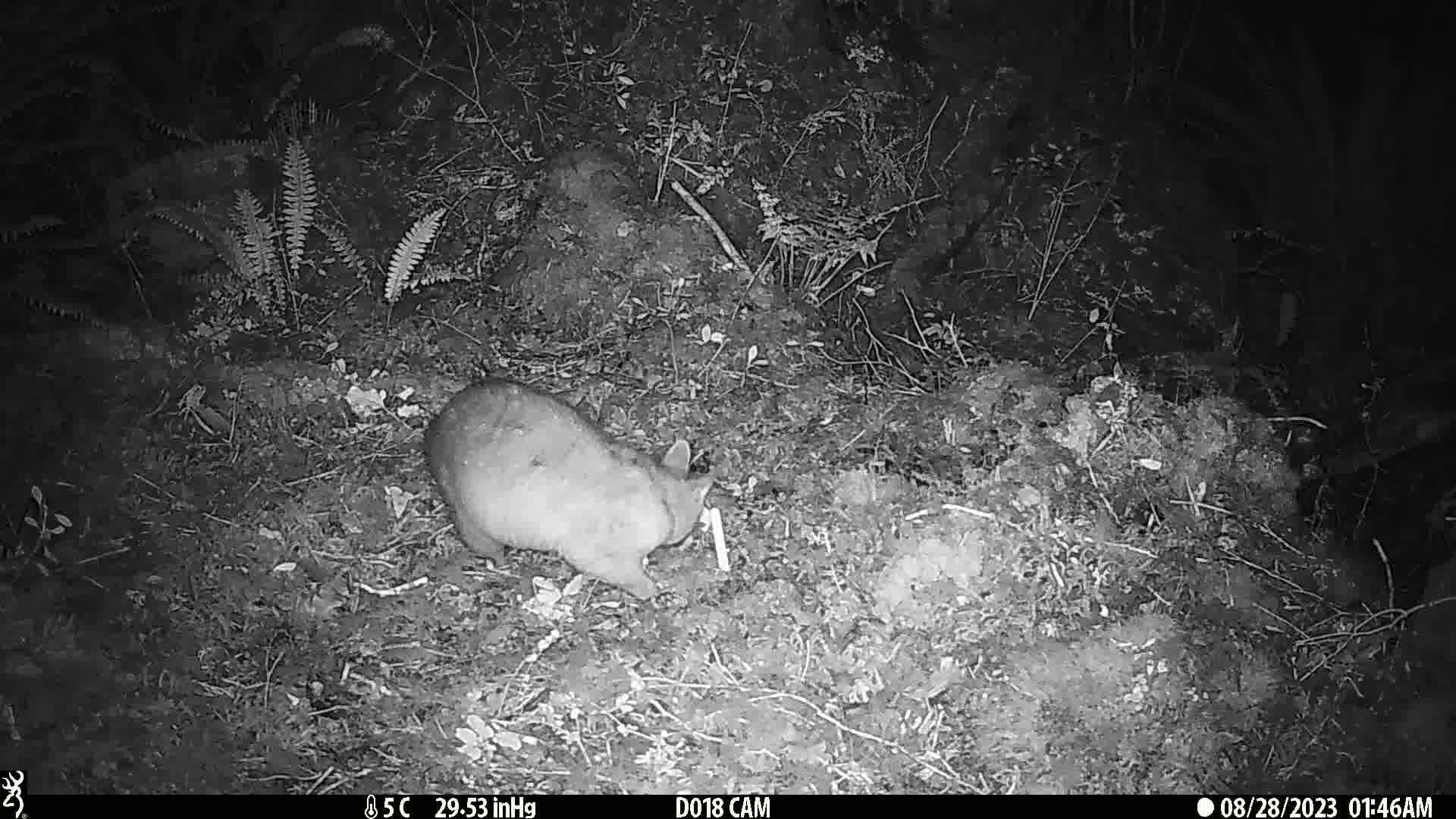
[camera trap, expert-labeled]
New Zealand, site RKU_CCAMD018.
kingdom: Animalia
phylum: Chordata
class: Mammalia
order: Diprotodontia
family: Phalangeridae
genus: Trichosurus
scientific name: Trichosurus vulpecula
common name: common brushtail possum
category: possum